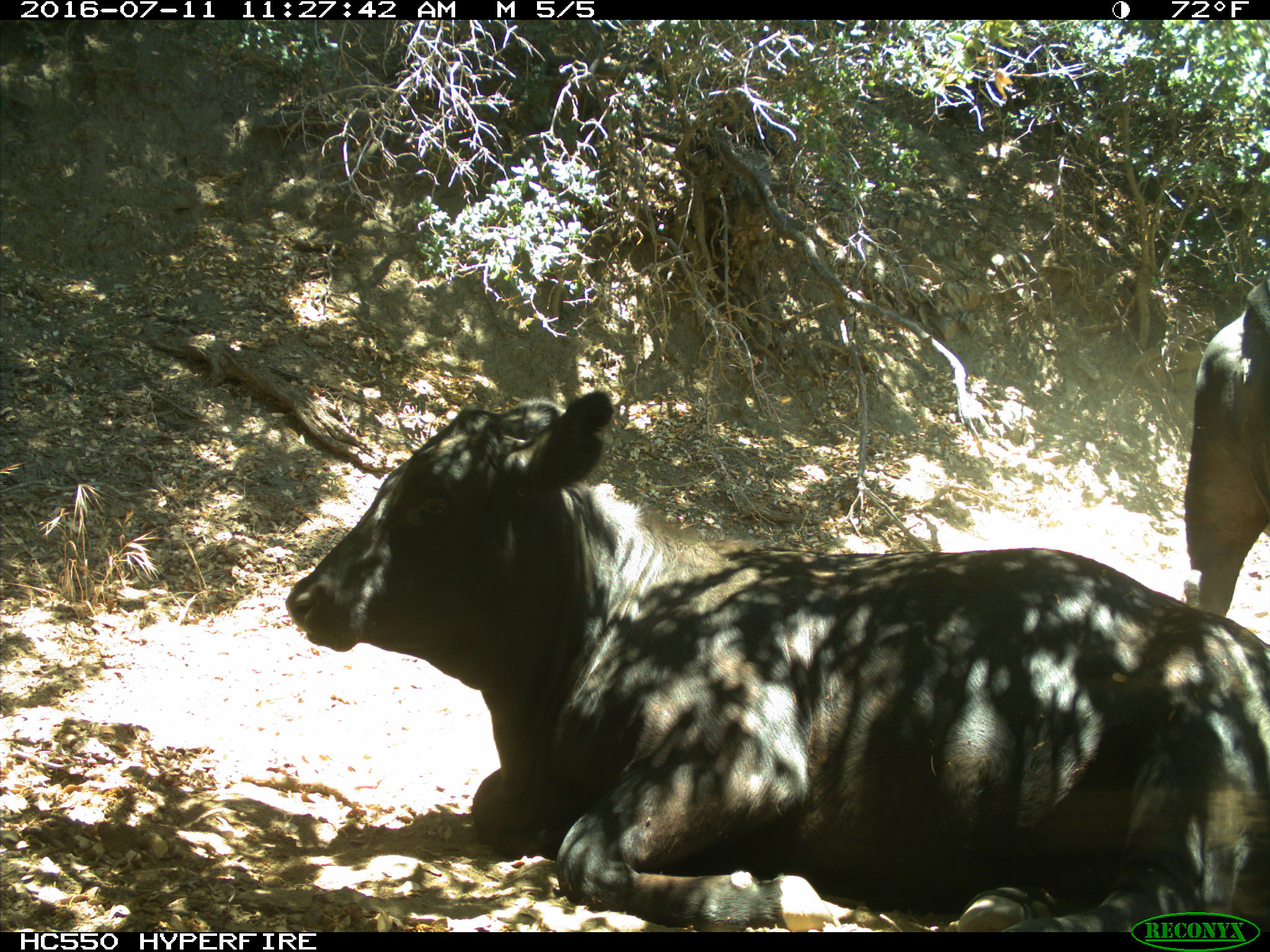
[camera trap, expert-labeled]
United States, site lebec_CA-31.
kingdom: Animalia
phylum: Chordata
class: Mammalia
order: Artiodactyla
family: Bovidae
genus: Bos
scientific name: Bos taurus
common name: domestic cow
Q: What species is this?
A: Bos taurus (domestic cow).